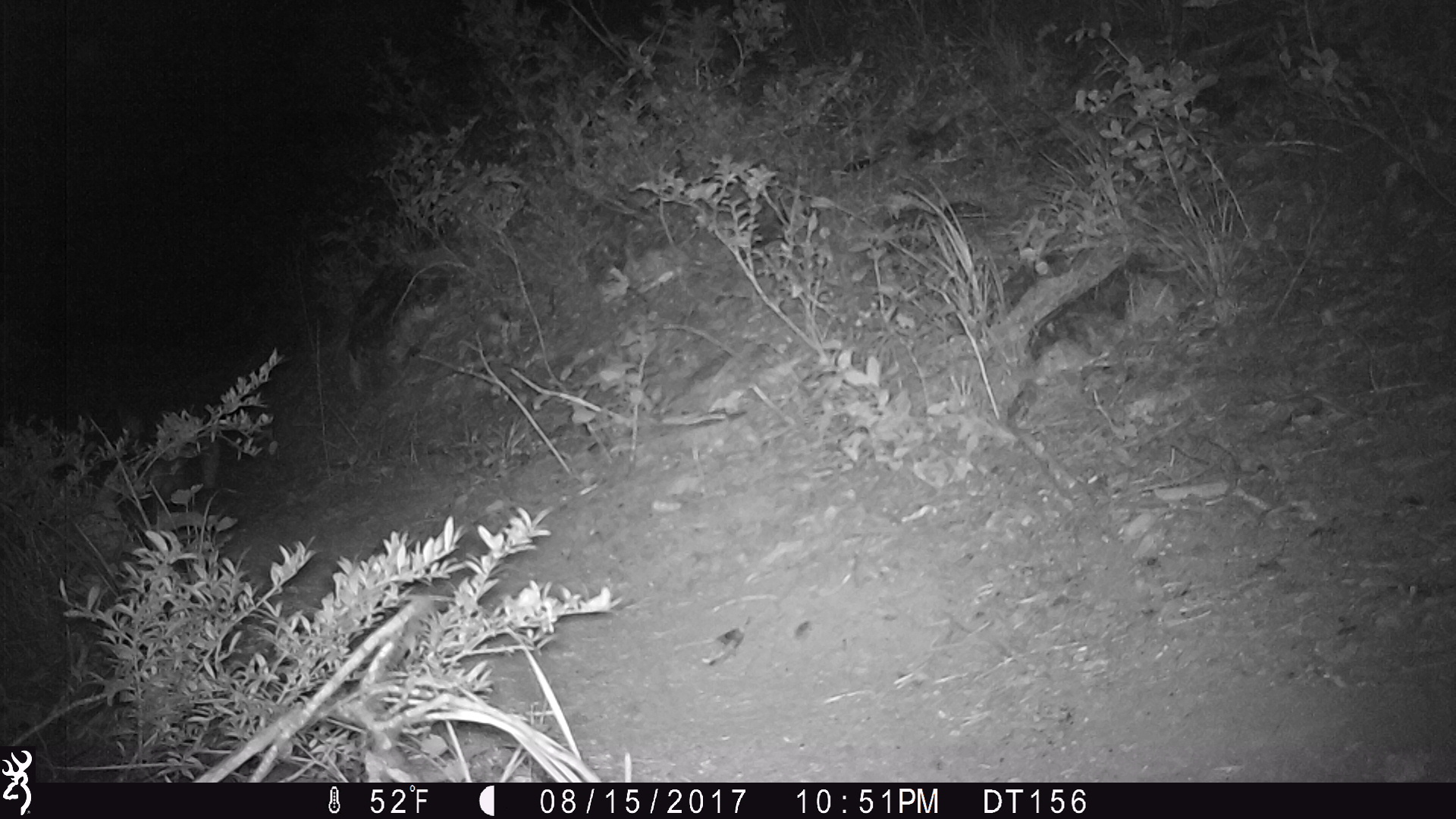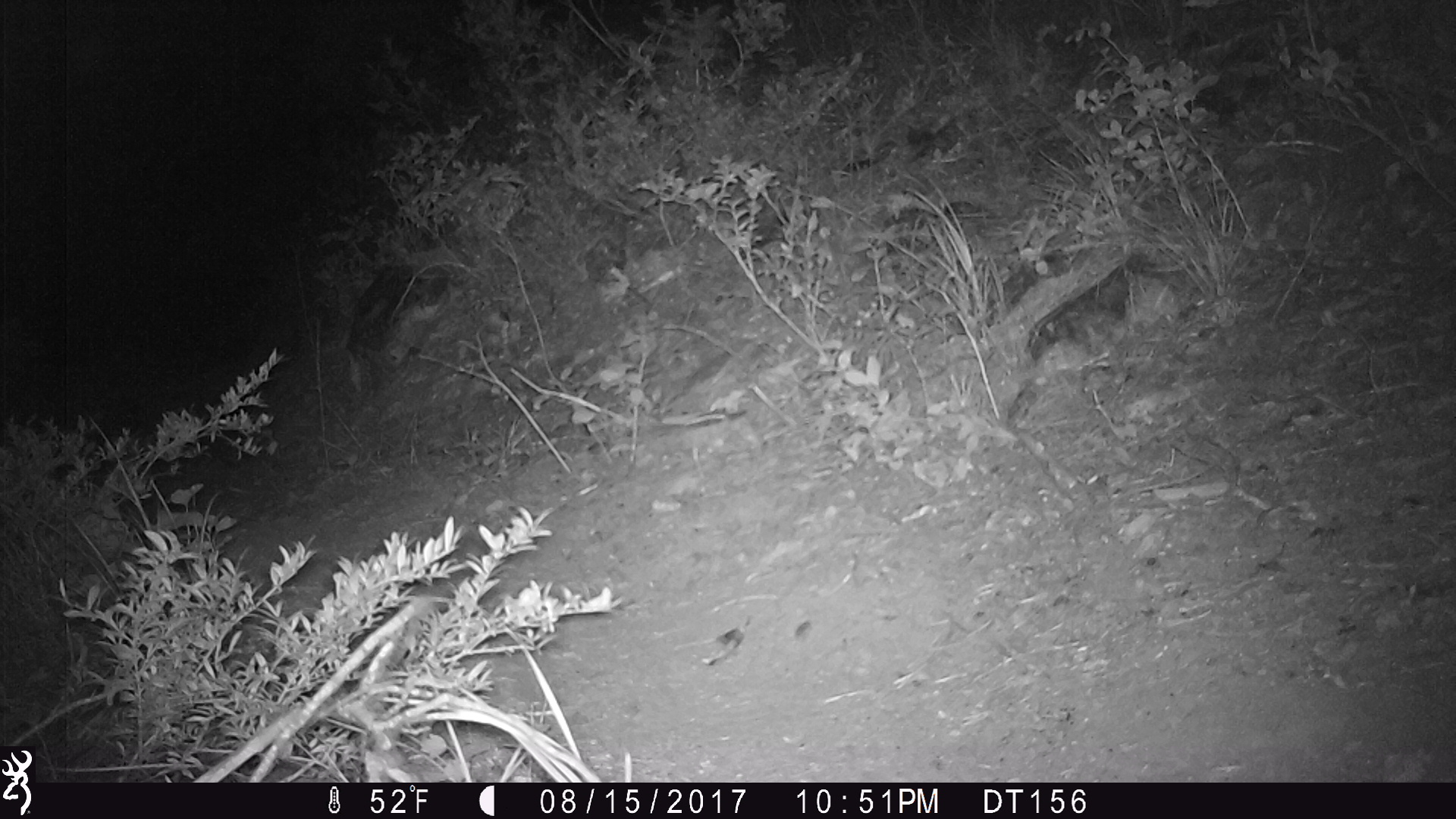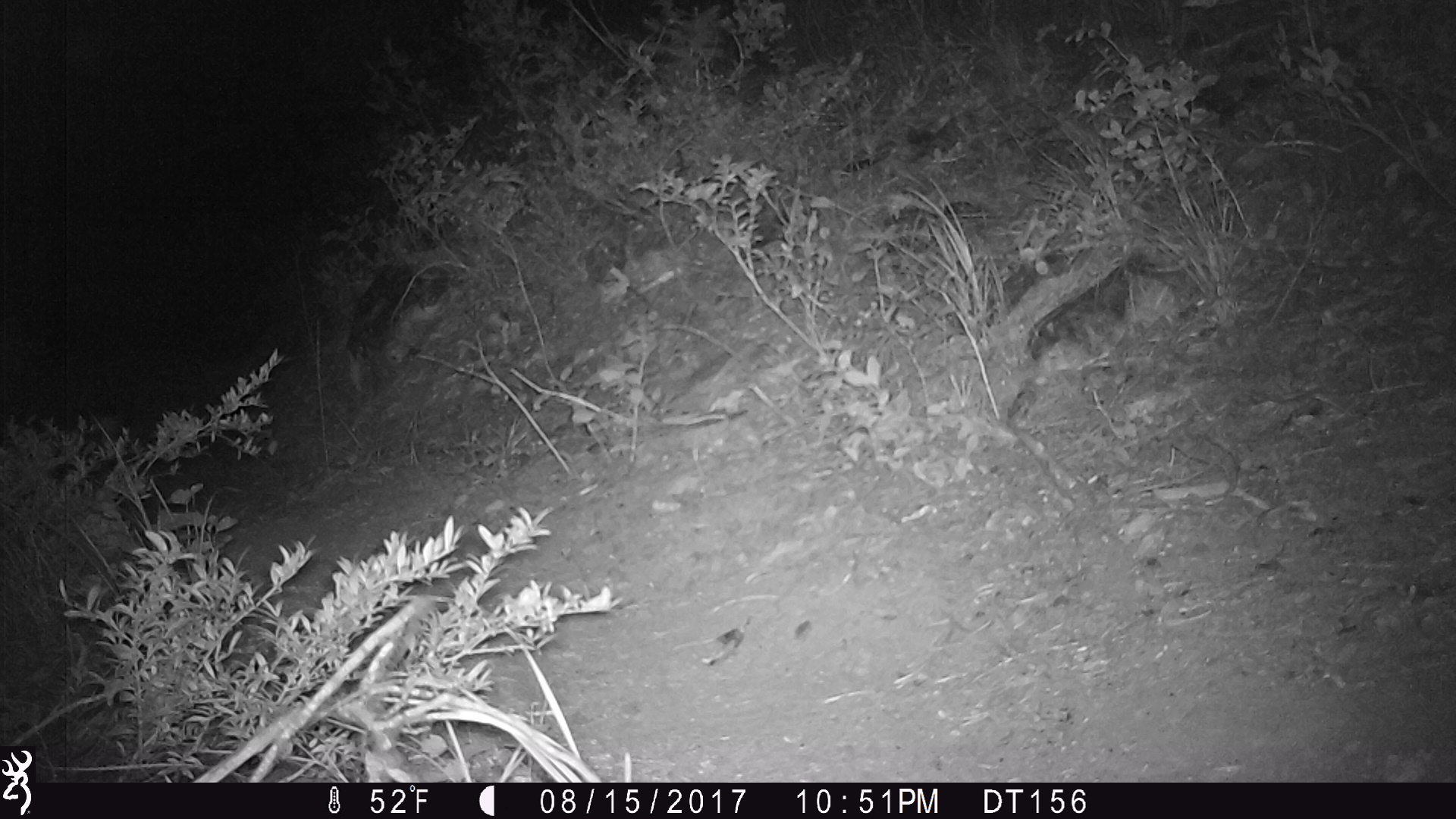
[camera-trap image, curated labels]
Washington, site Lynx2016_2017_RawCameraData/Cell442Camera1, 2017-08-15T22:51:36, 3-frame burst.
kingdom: Animalia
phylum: Chordata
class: Mammalia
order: Lagomorpha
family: Leporidae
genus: Lepus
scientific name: Lepus americanus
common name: snowshoe hare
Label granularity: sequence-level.